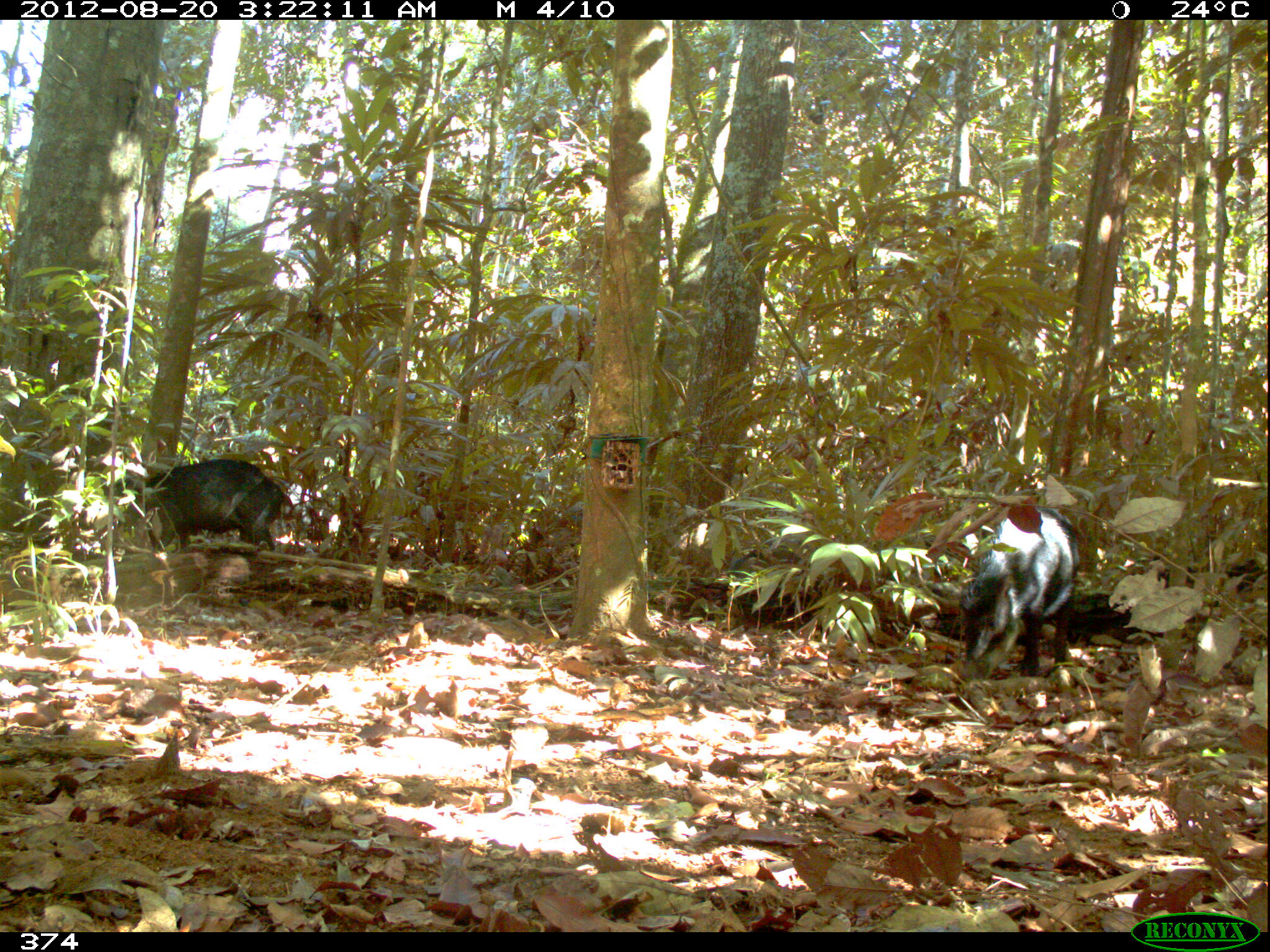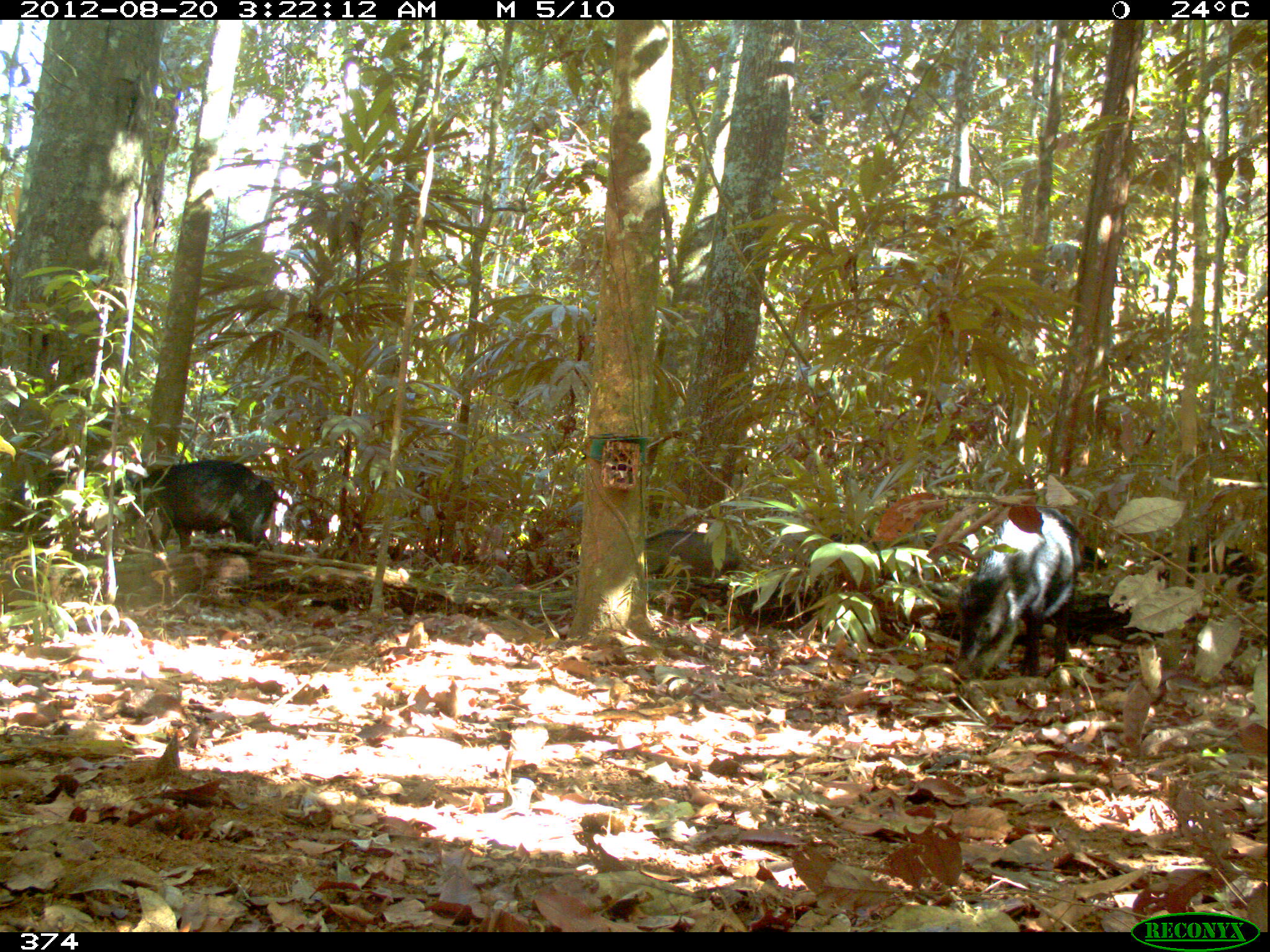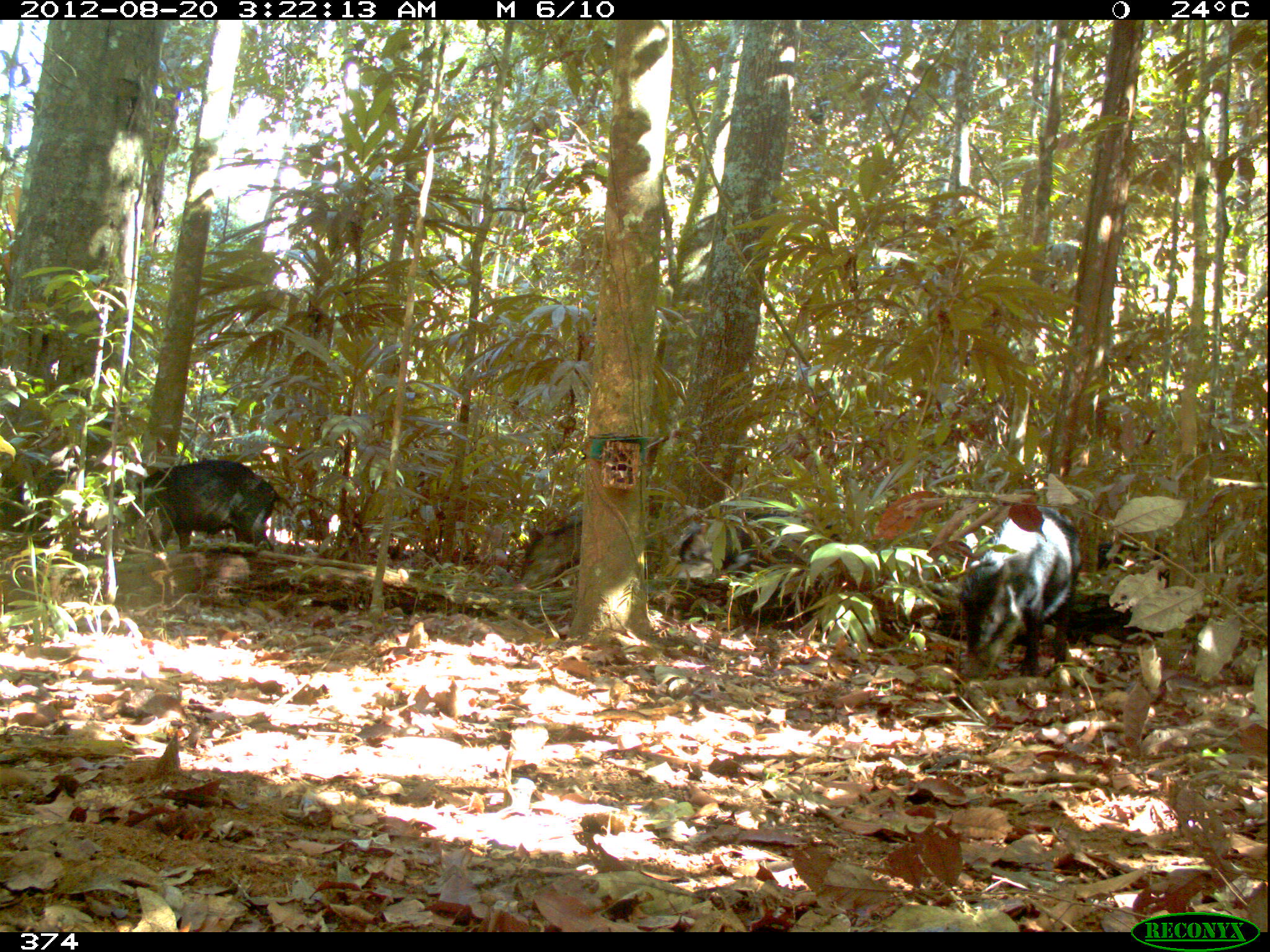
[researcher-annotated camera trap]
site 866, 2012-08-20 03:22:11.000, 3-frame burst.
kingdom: Animalia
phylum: Chordata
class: Mammalia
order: Artiodactyla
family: Tayassuidae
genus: Tayassu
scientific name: Tayassu pecari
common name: white-lipped peccary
Tayassu pecari (white-lipped peccary).